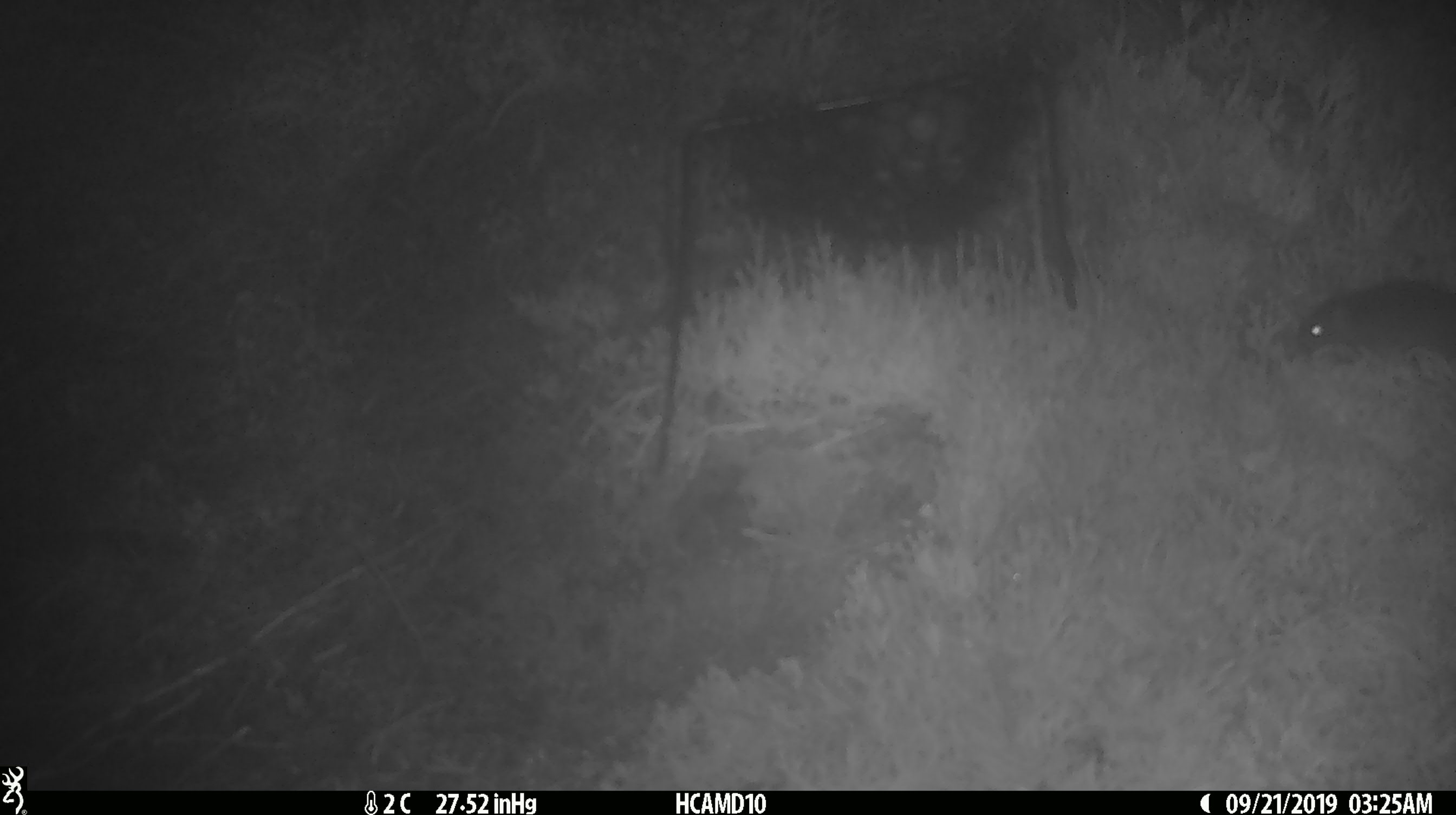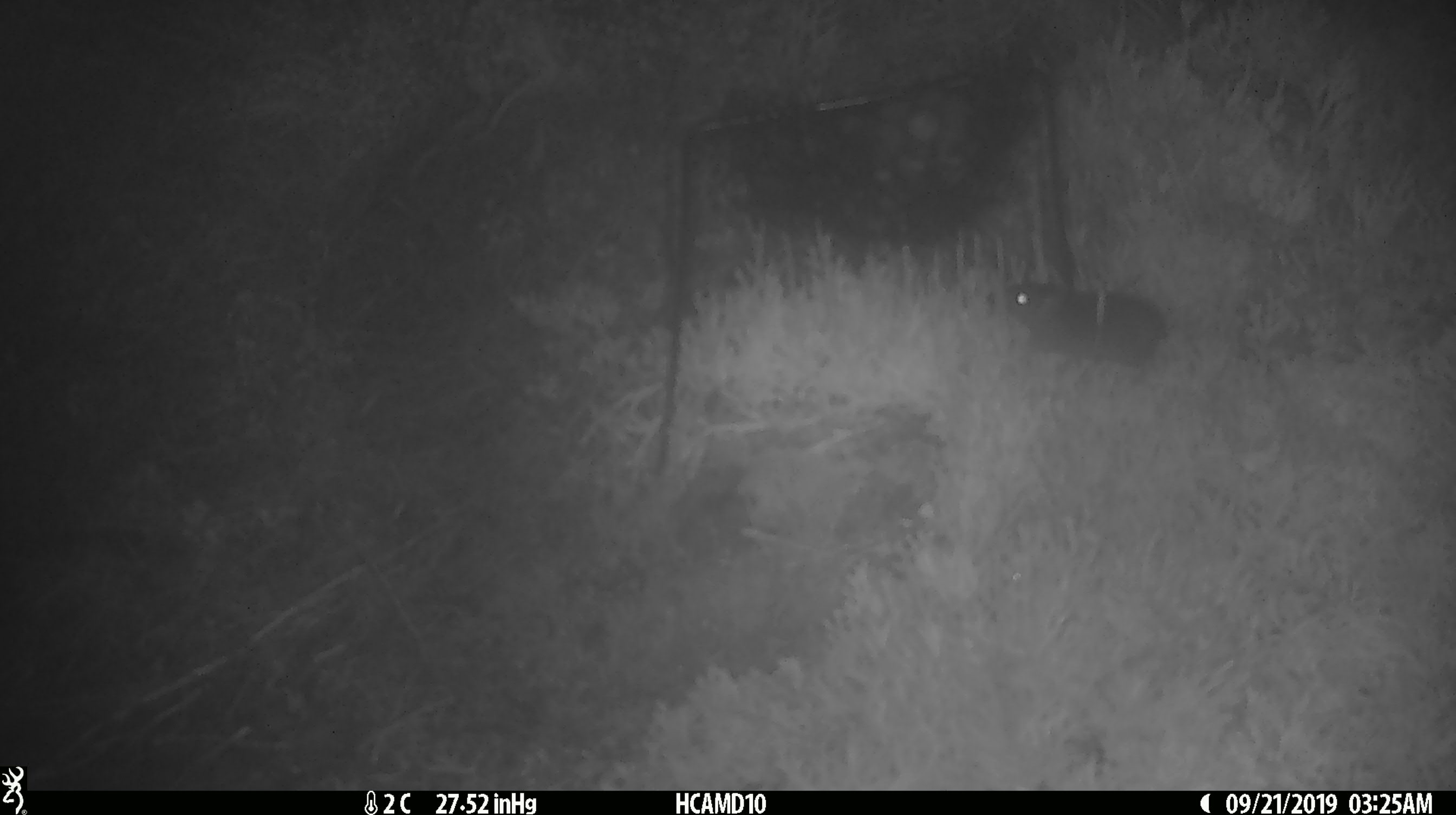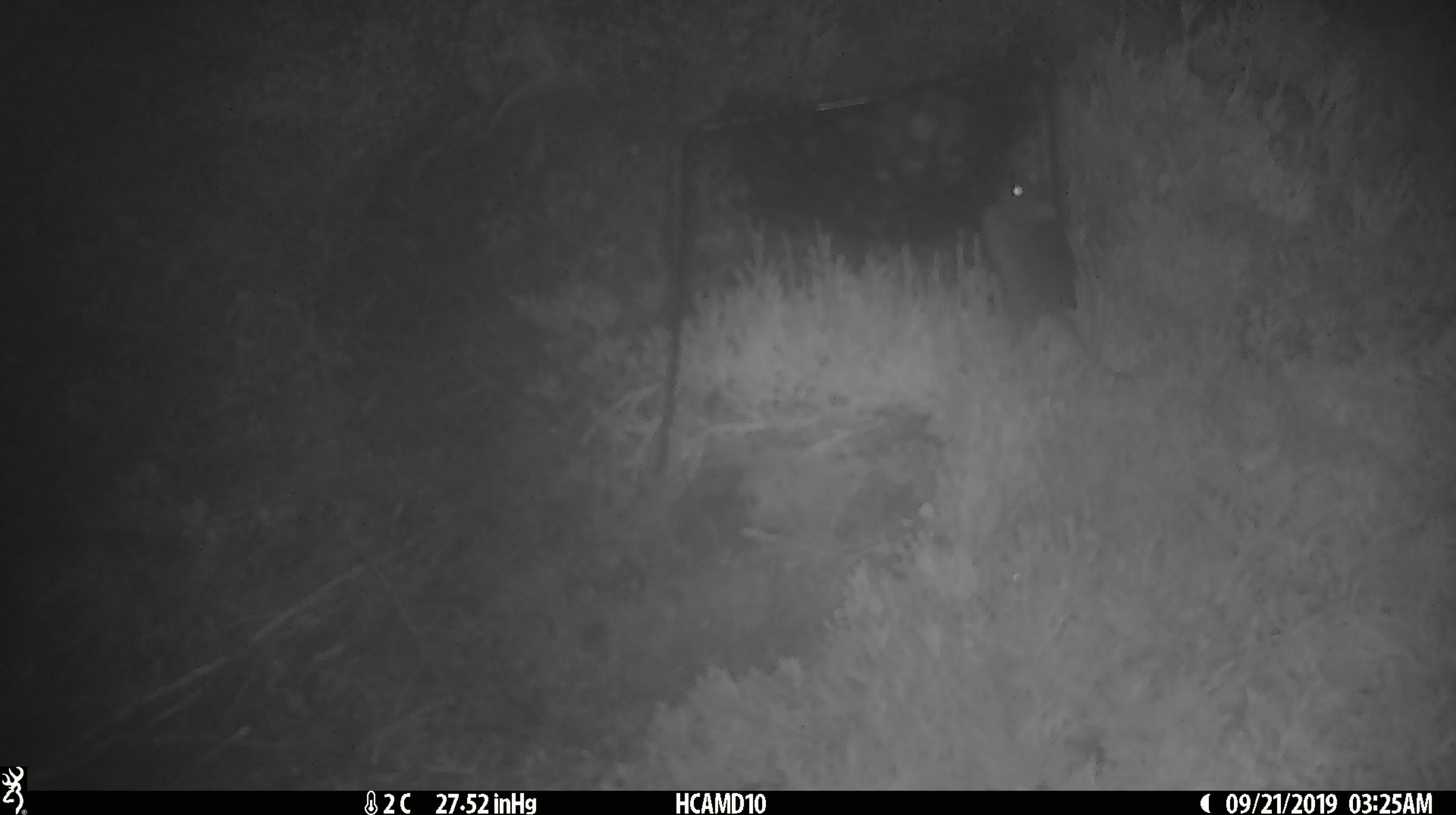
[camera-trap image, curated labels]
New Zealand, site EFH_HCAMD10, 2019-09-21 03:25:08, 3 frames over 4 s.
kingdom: Animalia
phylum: Chordata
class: Mammalia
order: Rodentia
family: Muridae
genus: Mus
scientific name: Mus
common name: mouse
Mouse (Mus).